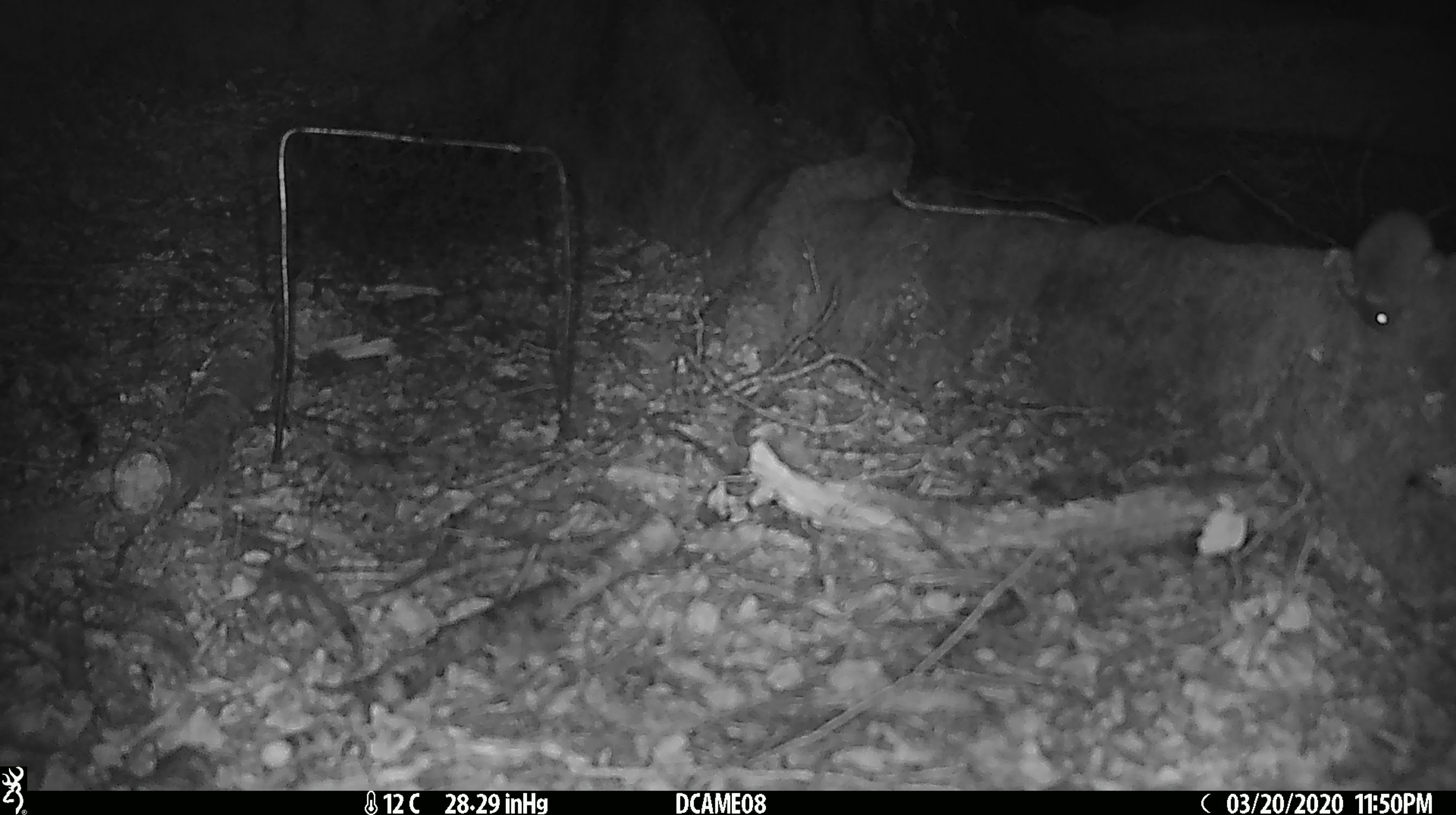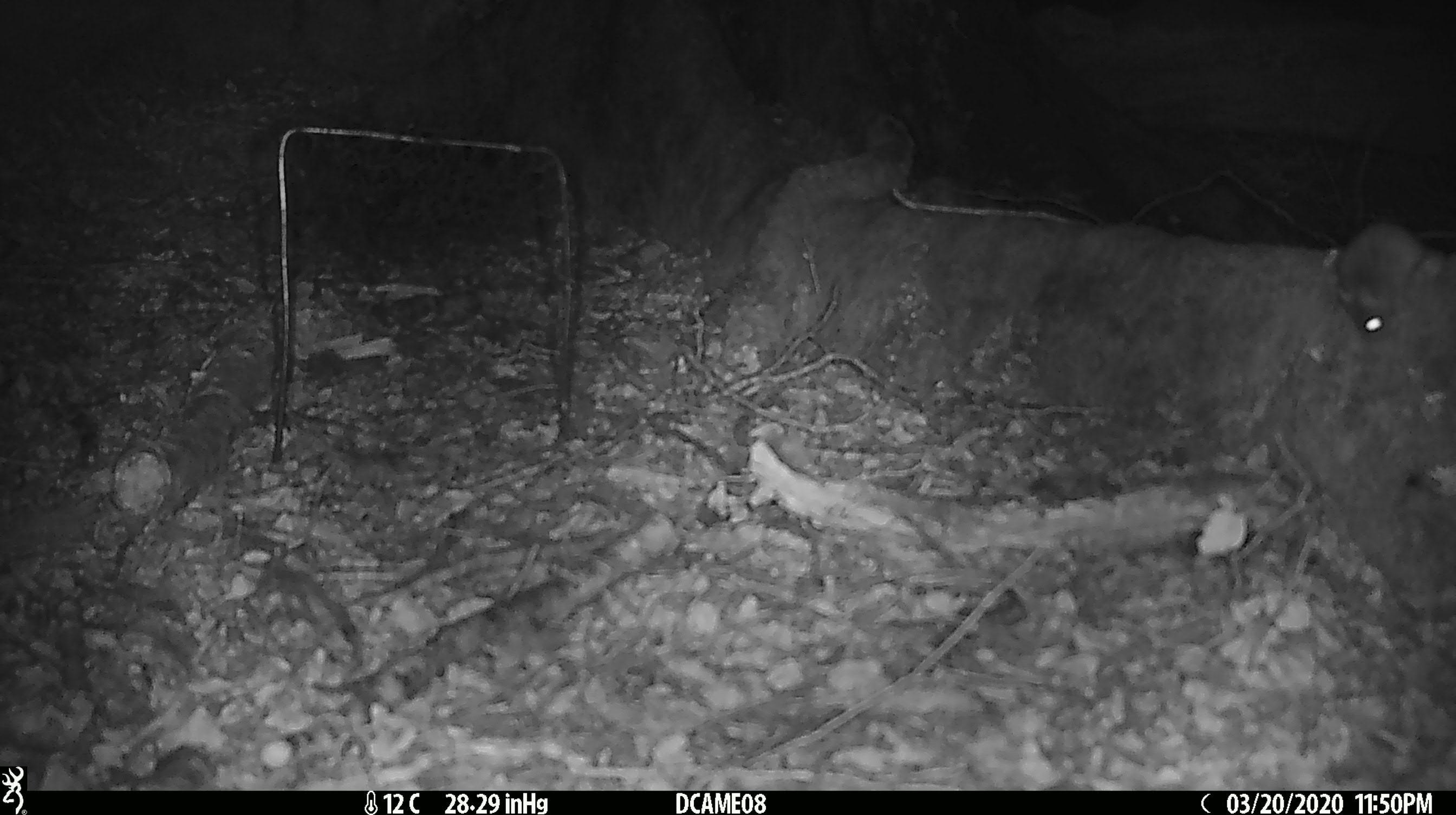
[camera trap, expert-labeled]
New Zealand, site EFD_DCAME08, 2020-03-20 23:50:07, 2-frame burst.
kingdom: Animalia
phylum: Chordata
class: Mammalia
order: Rodentia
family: Muridae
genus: Mus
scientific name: Mus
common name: mouse